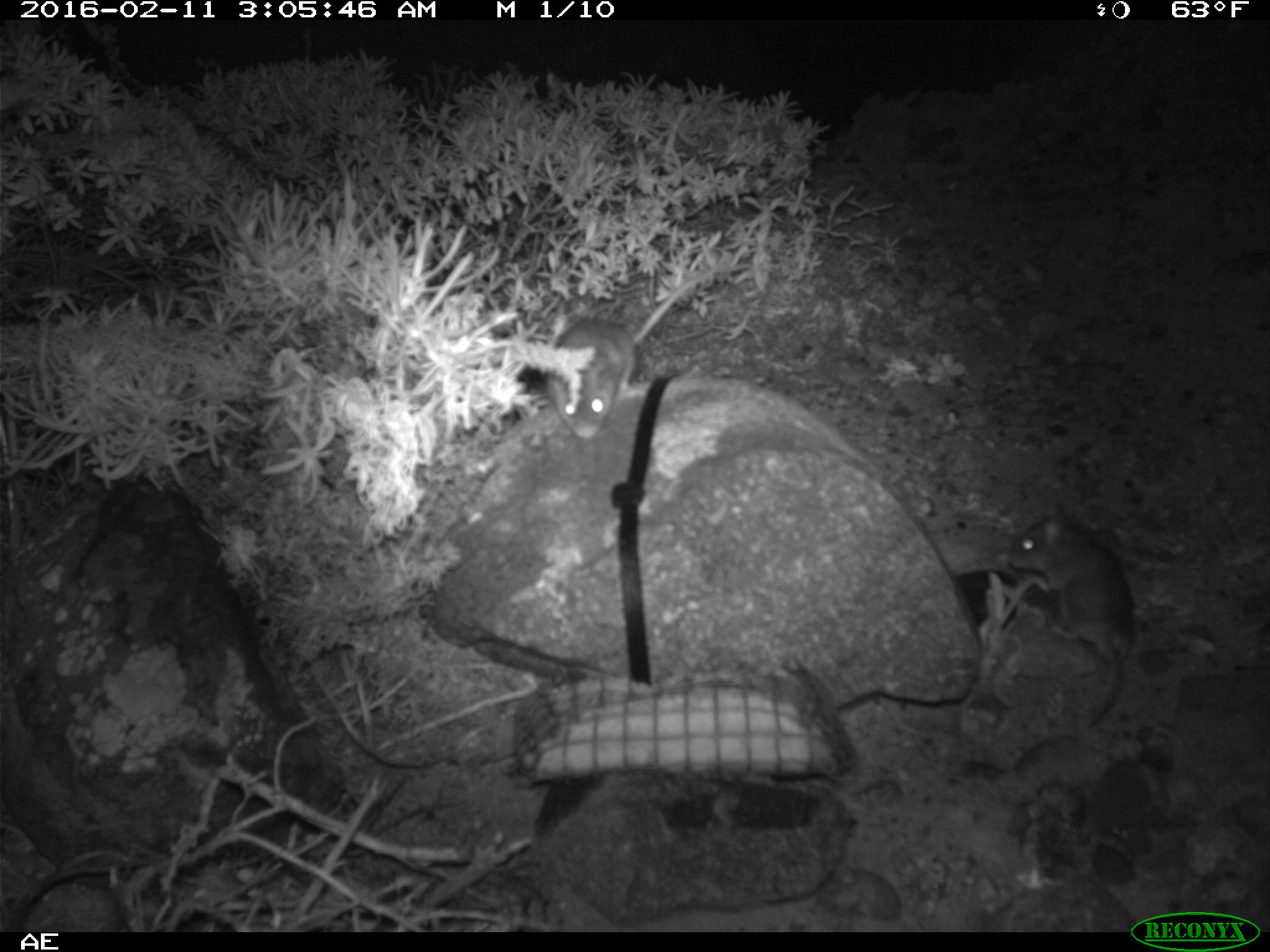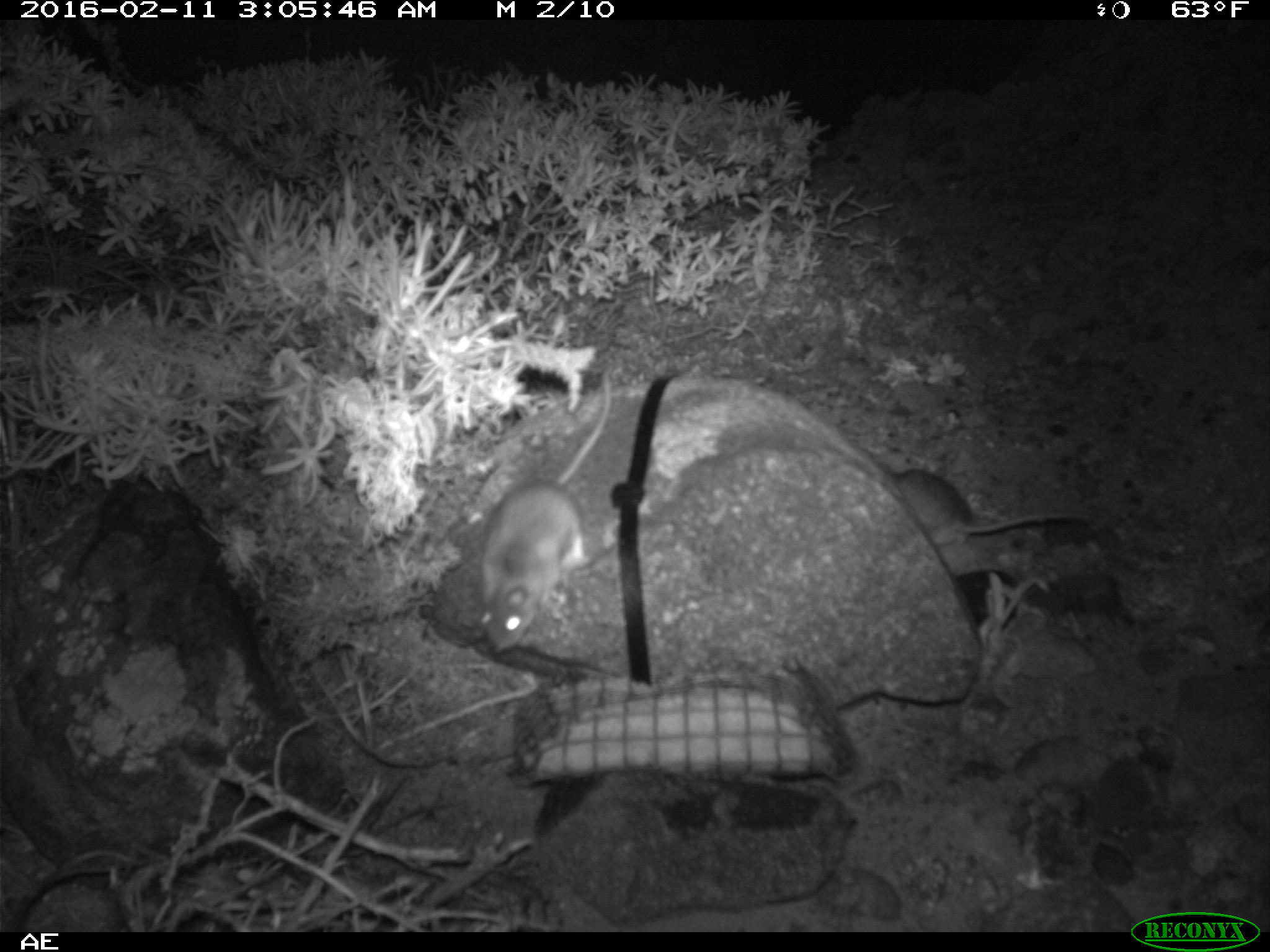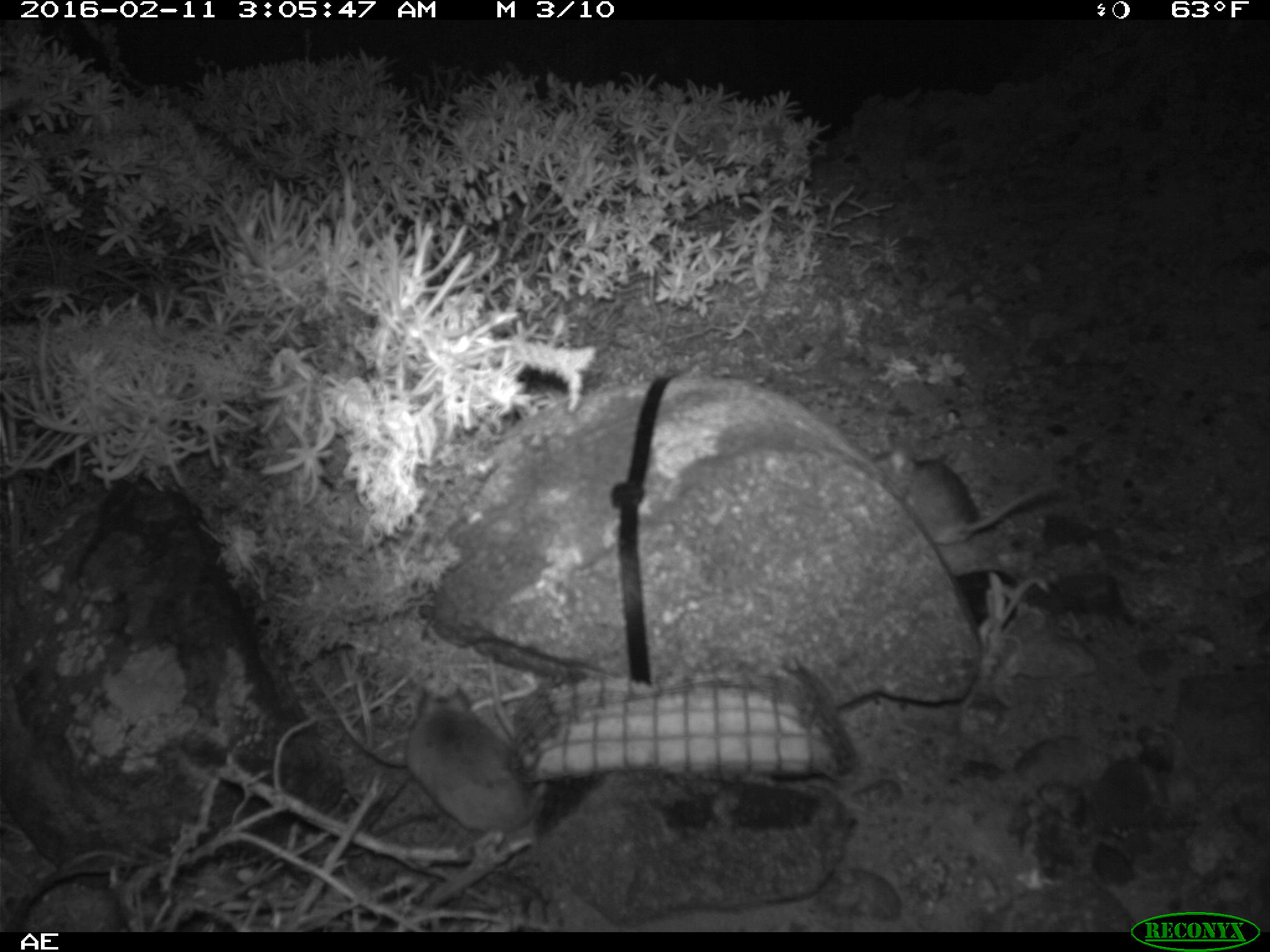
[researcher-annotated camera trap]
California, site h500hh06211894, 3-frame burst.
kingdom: Animalia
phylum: Chordata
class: Mammalia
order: Rodentia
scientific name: Rodentia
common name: rodent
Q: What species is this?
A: Rodent (Rodentia).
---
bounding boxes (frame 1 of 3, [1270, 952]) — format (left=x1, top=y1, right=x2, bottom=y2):
rodent: (left=544, top=247, right=727, bottom=438); (left=1008, top=495, right=1137, bottom=729)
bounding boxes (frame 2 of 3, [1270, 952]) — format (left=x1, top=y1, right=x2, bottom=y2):
rodent: (left=477, top=358, right=614, bottom=651); (left=889, top=464, right=1115, bottom=543)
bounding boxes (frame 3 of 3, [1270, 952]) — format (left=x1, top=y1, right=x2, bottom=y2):
rodent: (left=402, top=650, right=544, bottom=831); (left=886, top=447, right=1059, bottom=547)